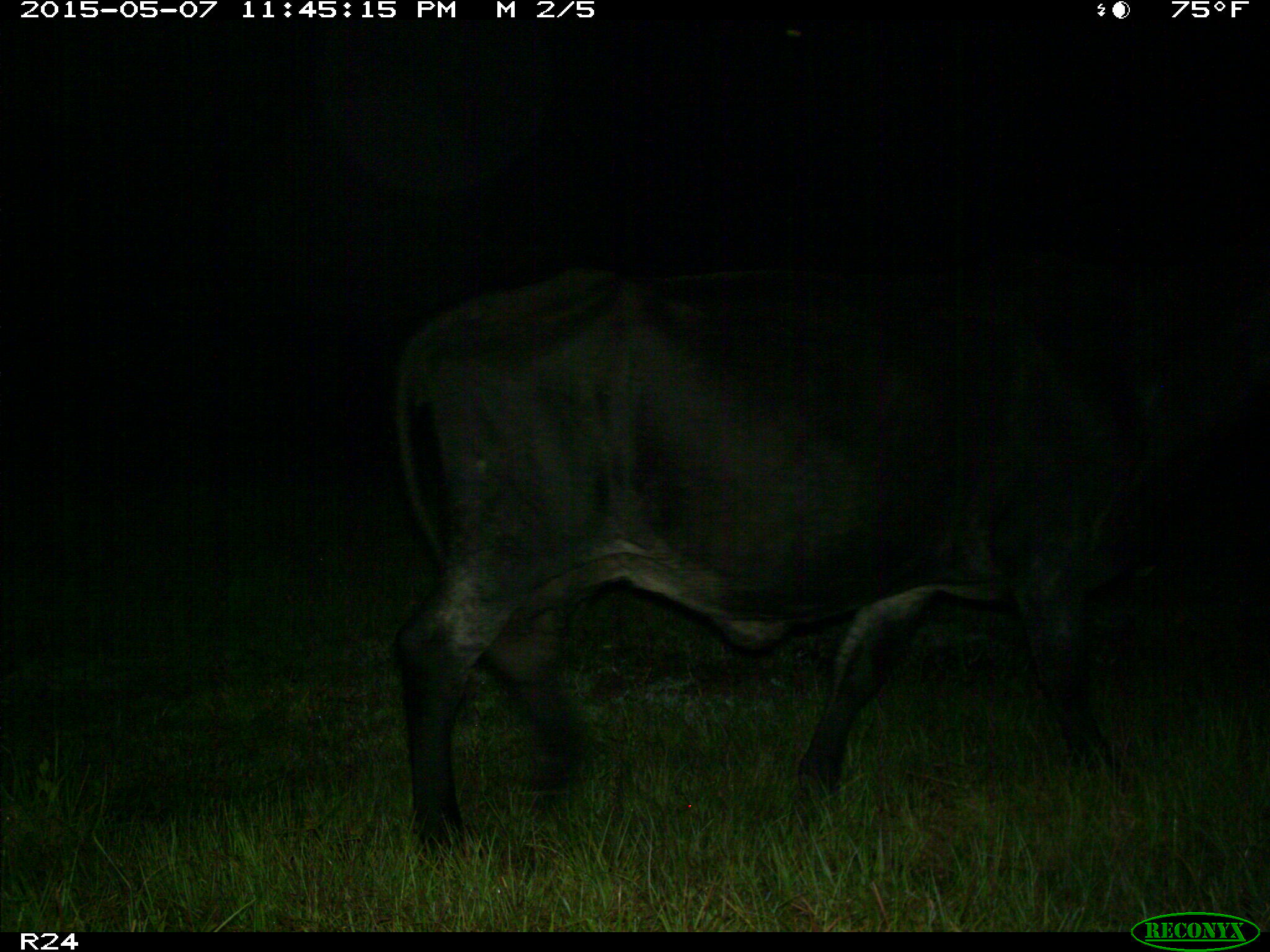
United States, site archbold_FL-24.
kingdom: Animalia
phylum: Chordata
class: Mammalia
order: Artiodactyla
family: Bovidae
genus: Bos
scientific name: Bos taurus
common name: domestic cow